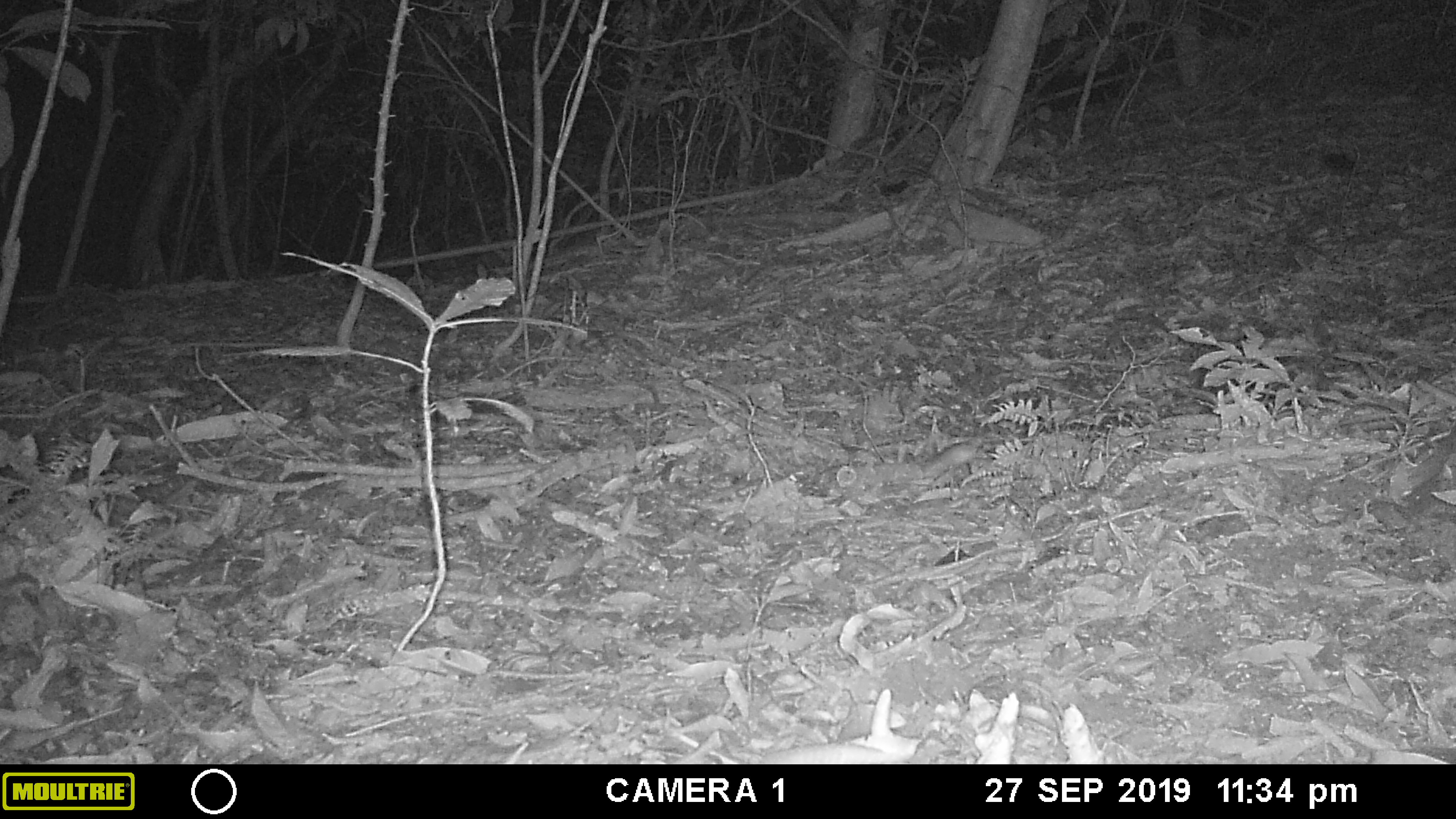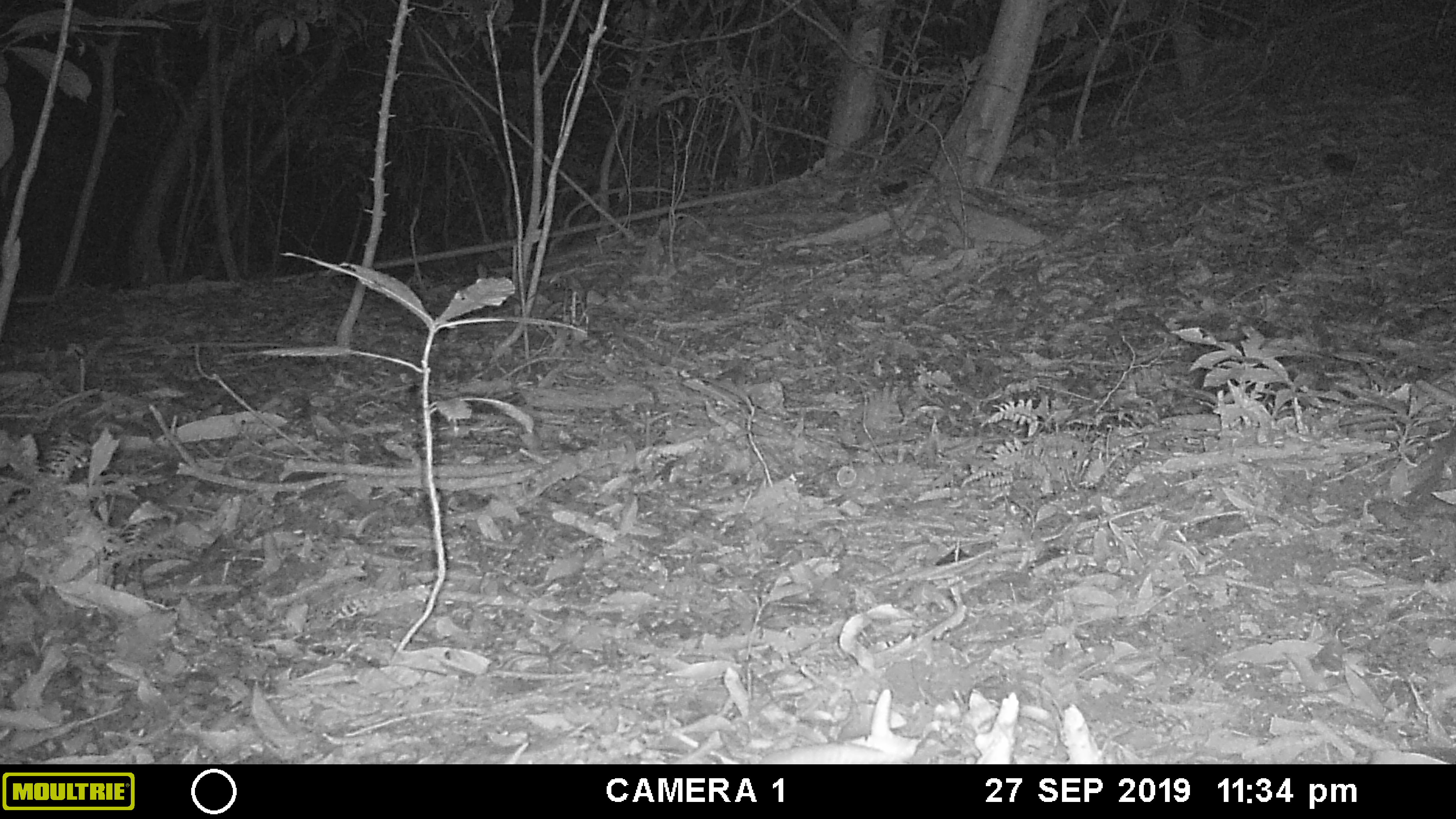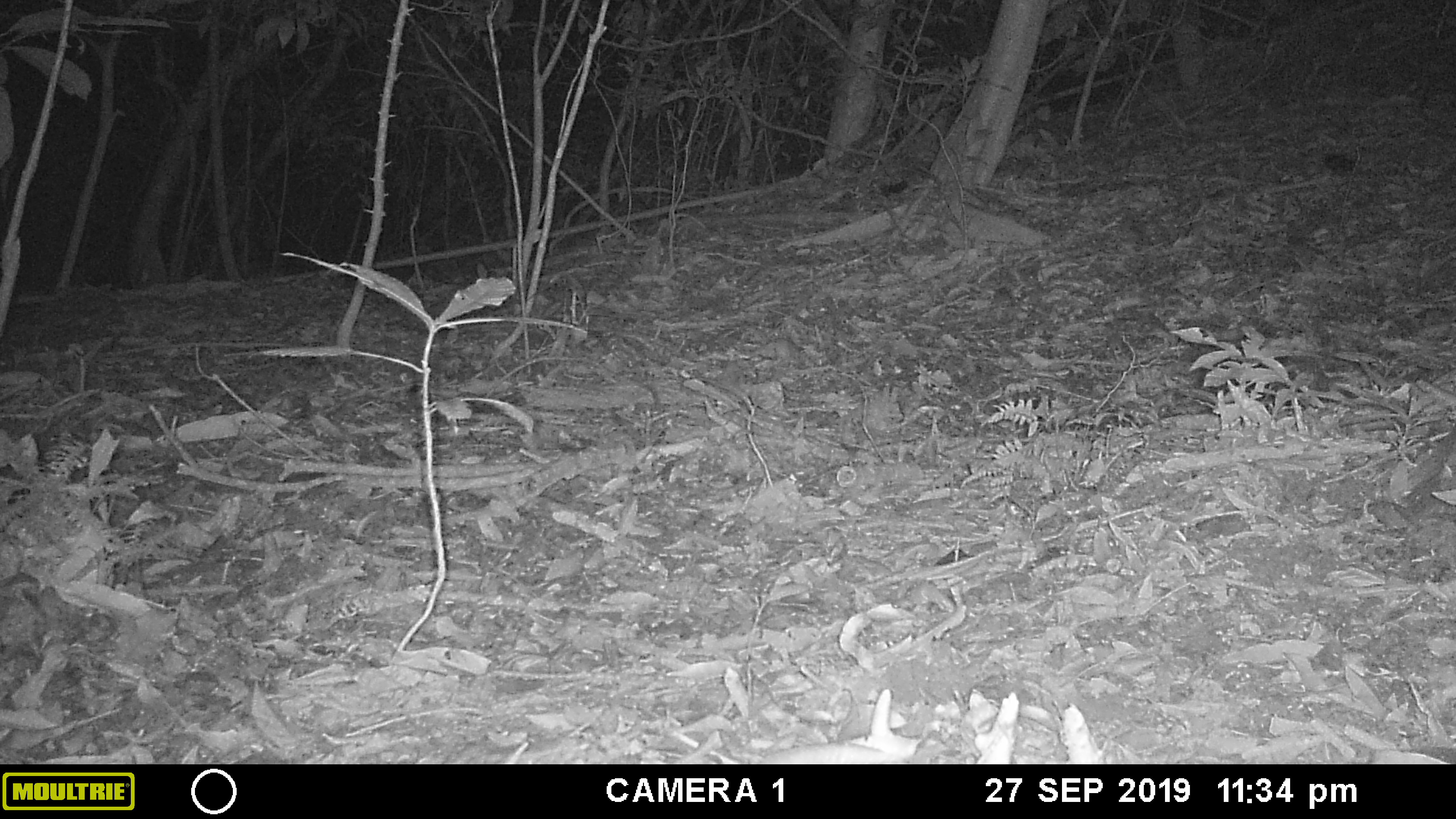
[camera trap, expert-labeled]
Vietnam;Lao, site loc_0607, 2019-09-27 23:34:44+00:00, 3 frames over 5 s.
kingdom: Animalia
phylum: Chordata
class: Mammalia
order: Rodentia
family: Muridae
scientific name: Muridae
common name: old-world mice and rats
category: unidentified murid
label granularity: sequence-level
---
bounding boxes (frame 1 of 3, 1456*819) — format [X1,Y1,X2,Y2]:
unidentified murid: [918,442,981,481]